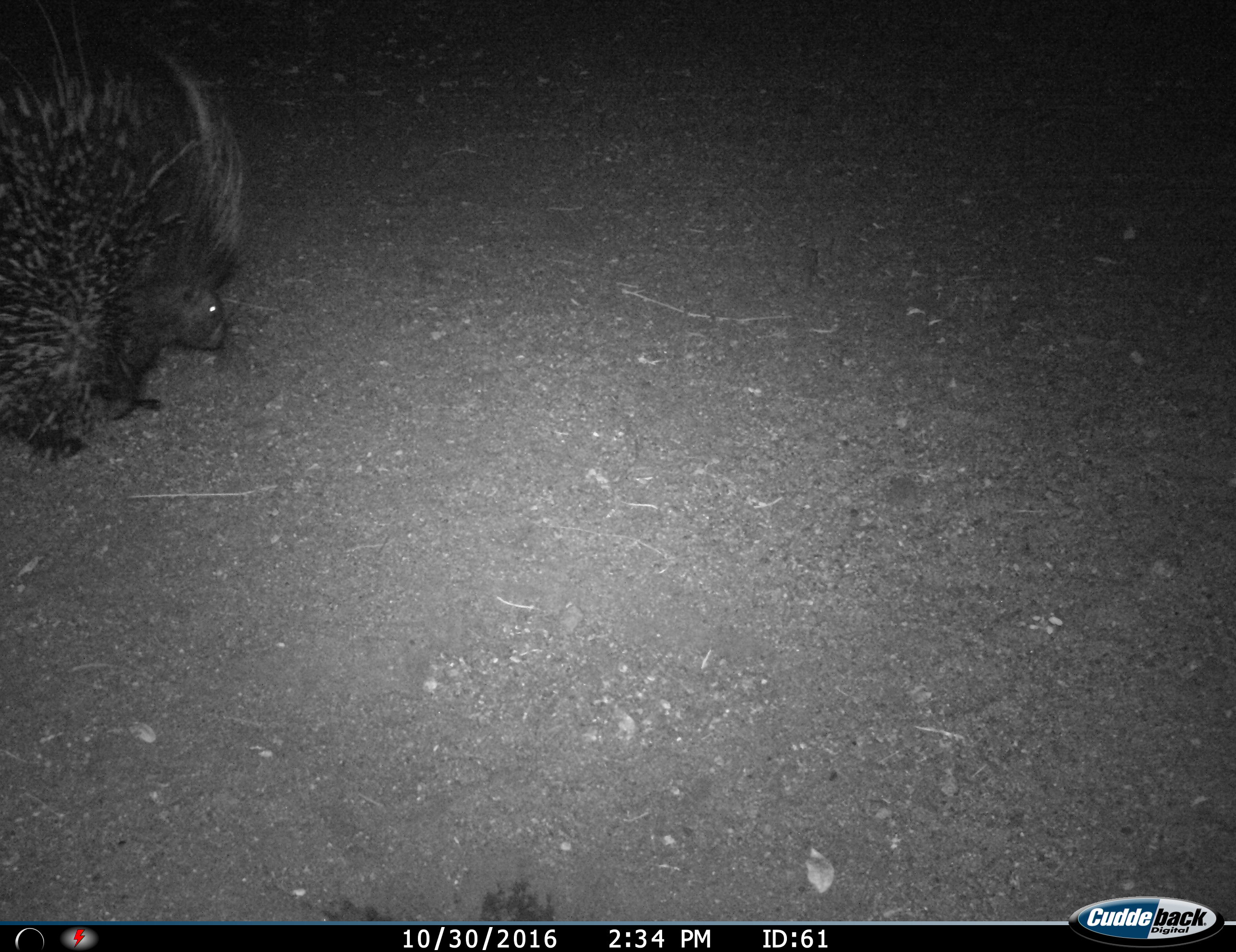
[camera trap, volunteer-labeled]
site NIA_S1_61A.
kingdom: Animalia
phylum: Chordata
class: Mammalia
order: Rodentia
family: Hystricidae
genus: Hystrix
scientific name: Hystrix cristata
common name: crested porcupine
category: porcupine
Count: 1.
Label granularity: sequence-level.